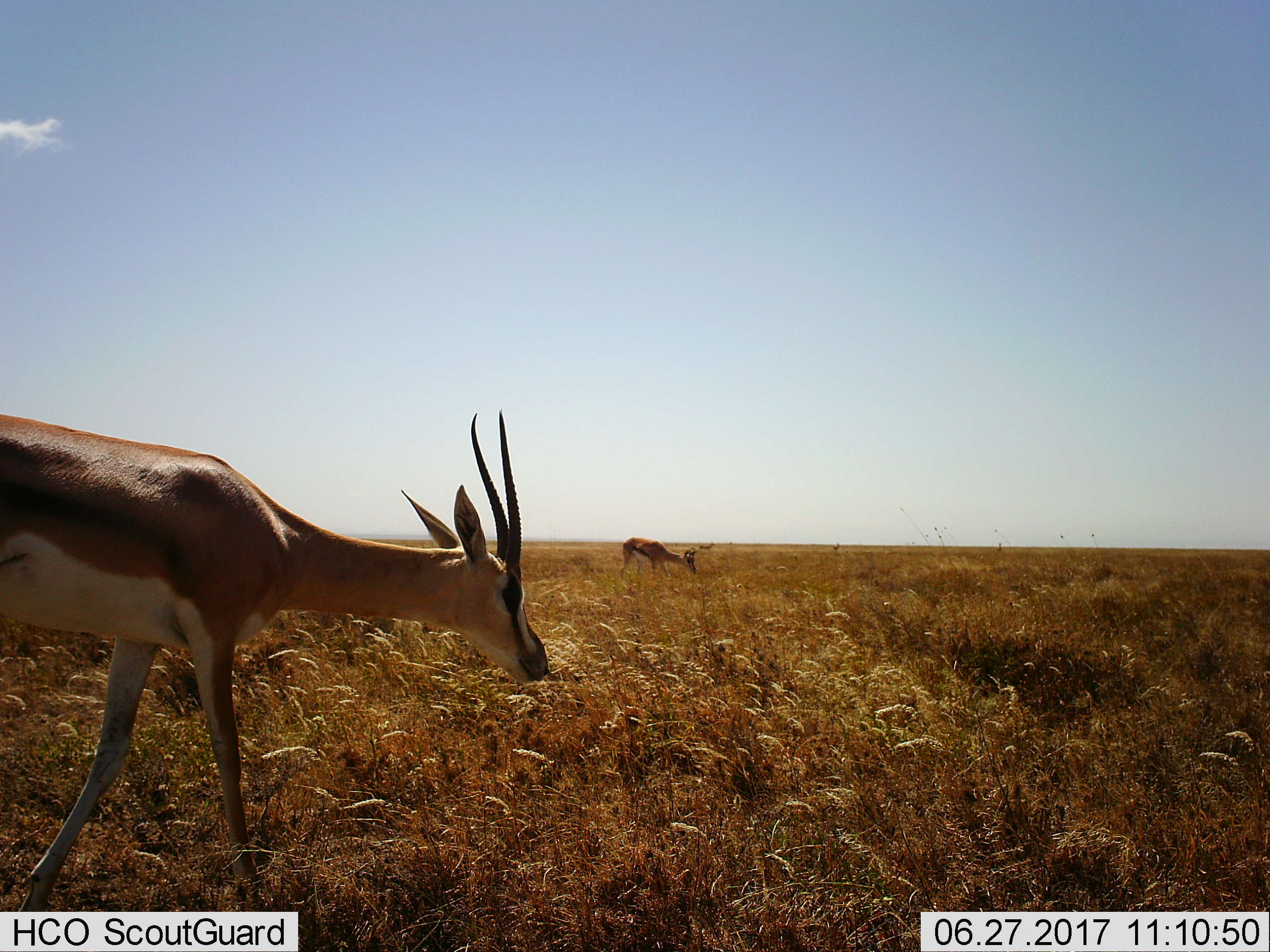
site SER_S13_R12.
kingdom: Animalia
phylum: Chordata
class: Mammalia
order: Artiodactyla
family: Bovidae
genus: Nanger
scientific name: Nanger granti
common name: grant's gazelle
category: gazellegrants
Gazellegrants (grant's gazelle) (Nanger granti), count 2. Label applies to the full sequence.